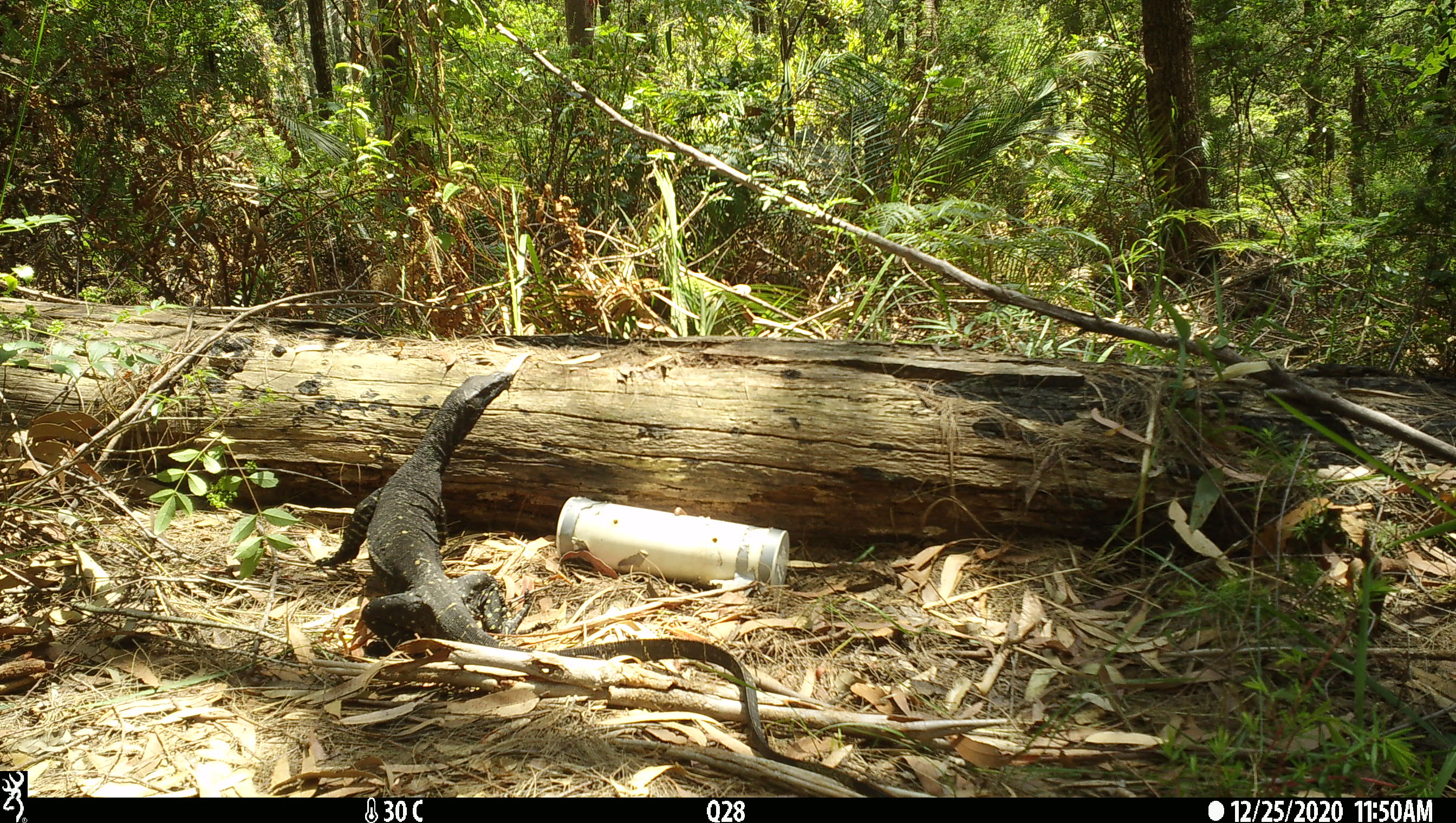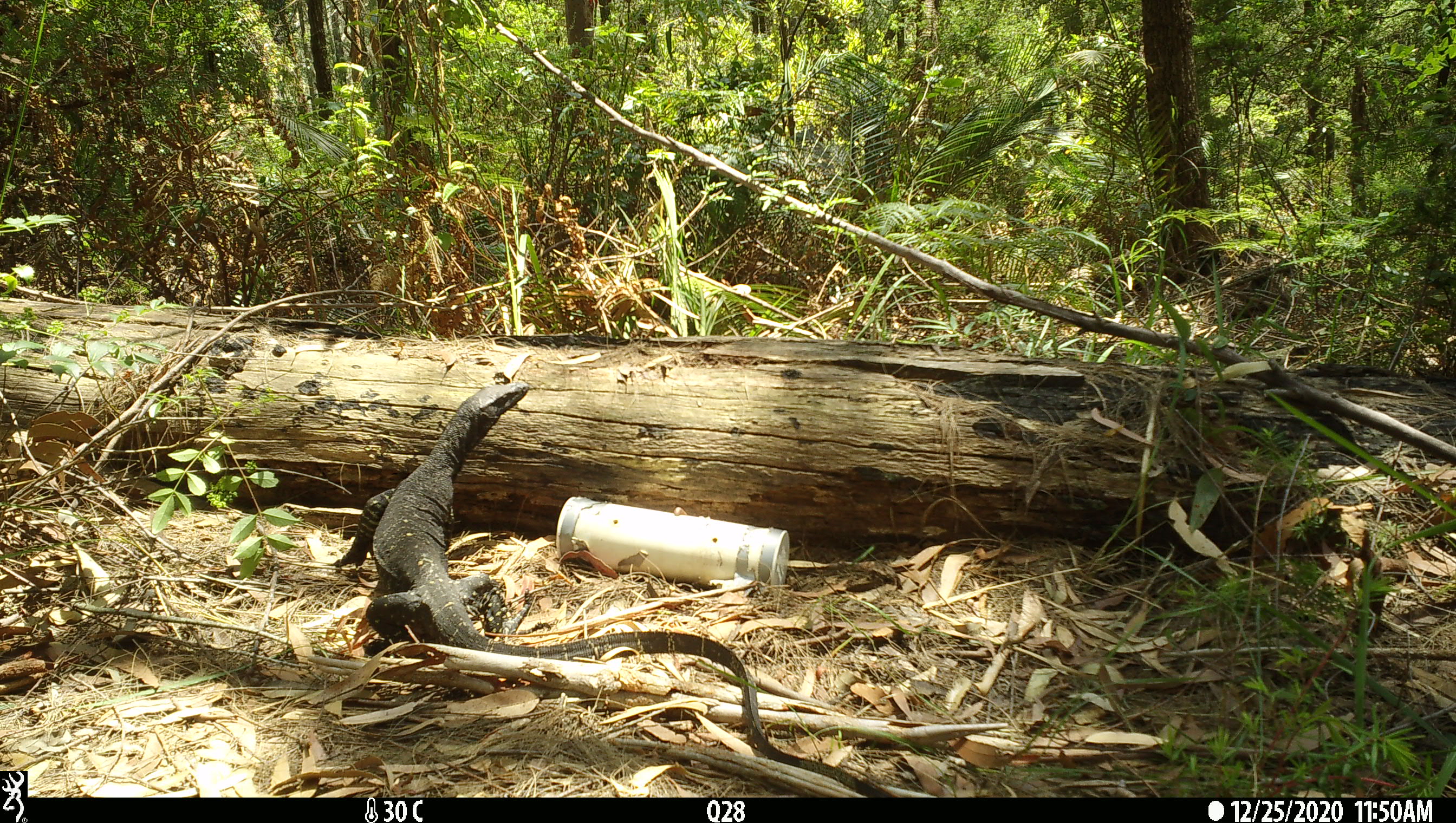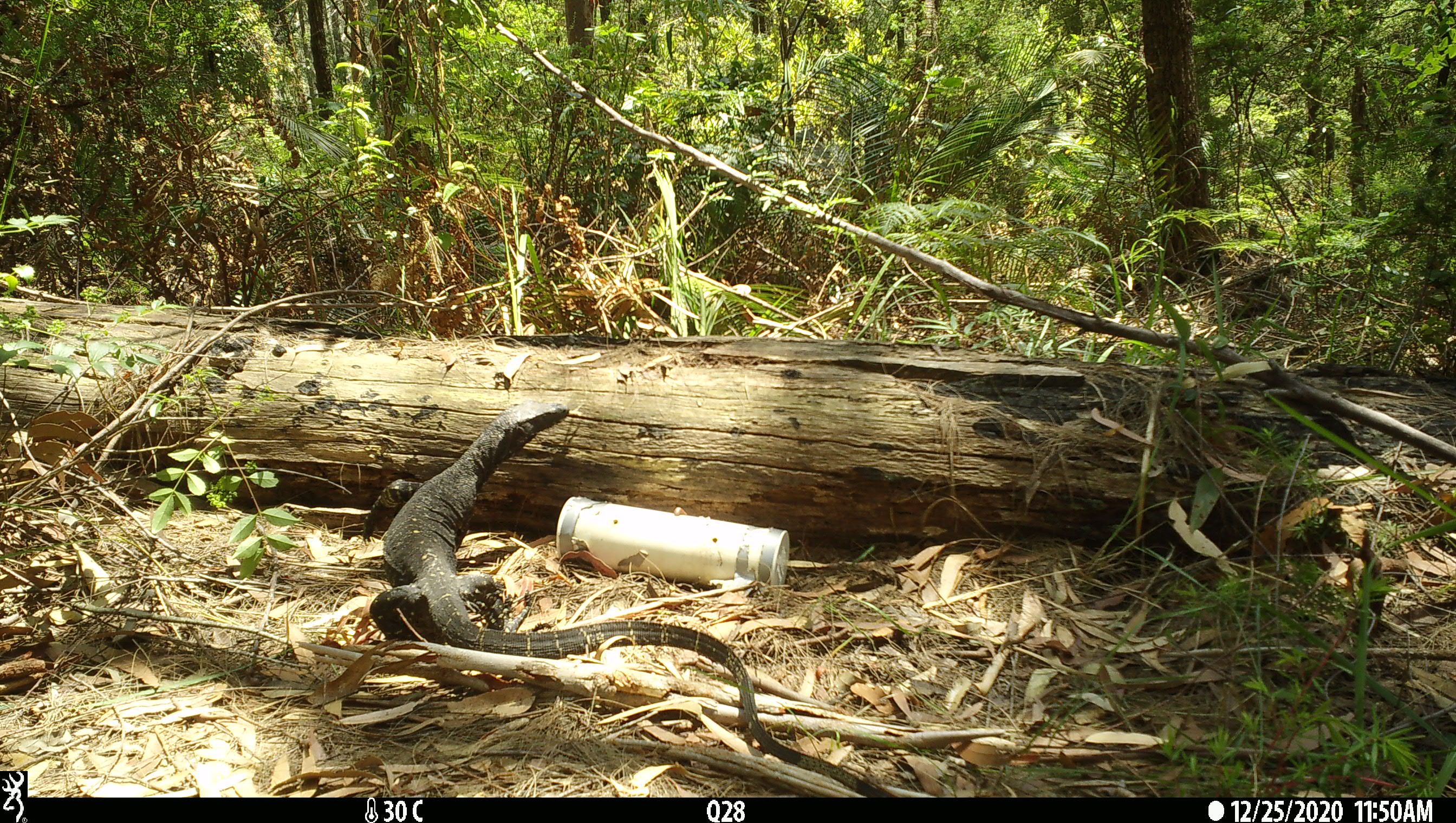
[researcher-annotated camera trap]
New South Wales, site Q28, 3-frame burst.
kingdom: Animalia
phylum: Chordata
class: Reptilia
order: Squamata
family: Varanidae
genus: Varanus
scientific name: Varanus varius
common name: lace monitor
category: goanna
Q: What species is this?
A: Goanna (lace monitor) (Varanus varius).